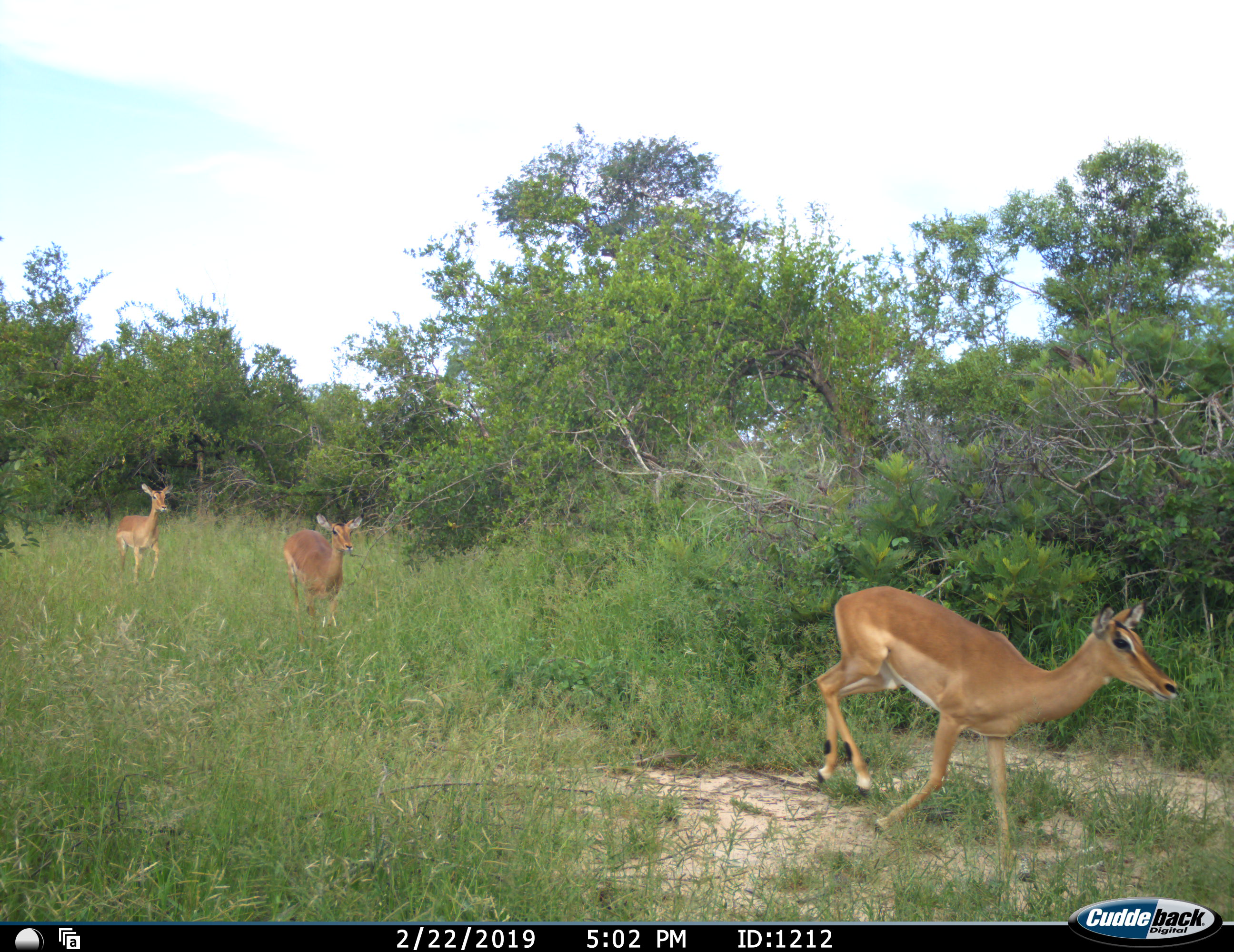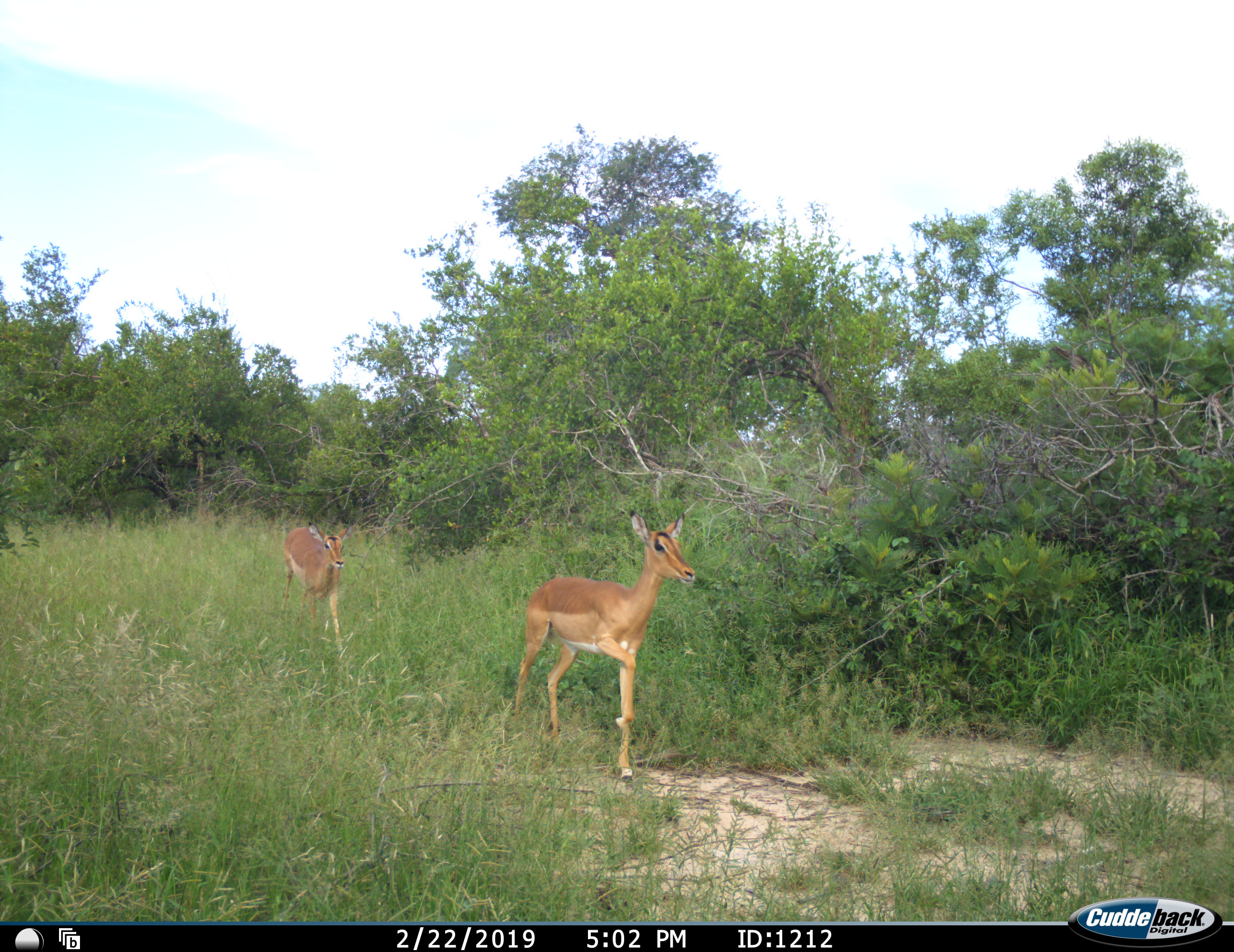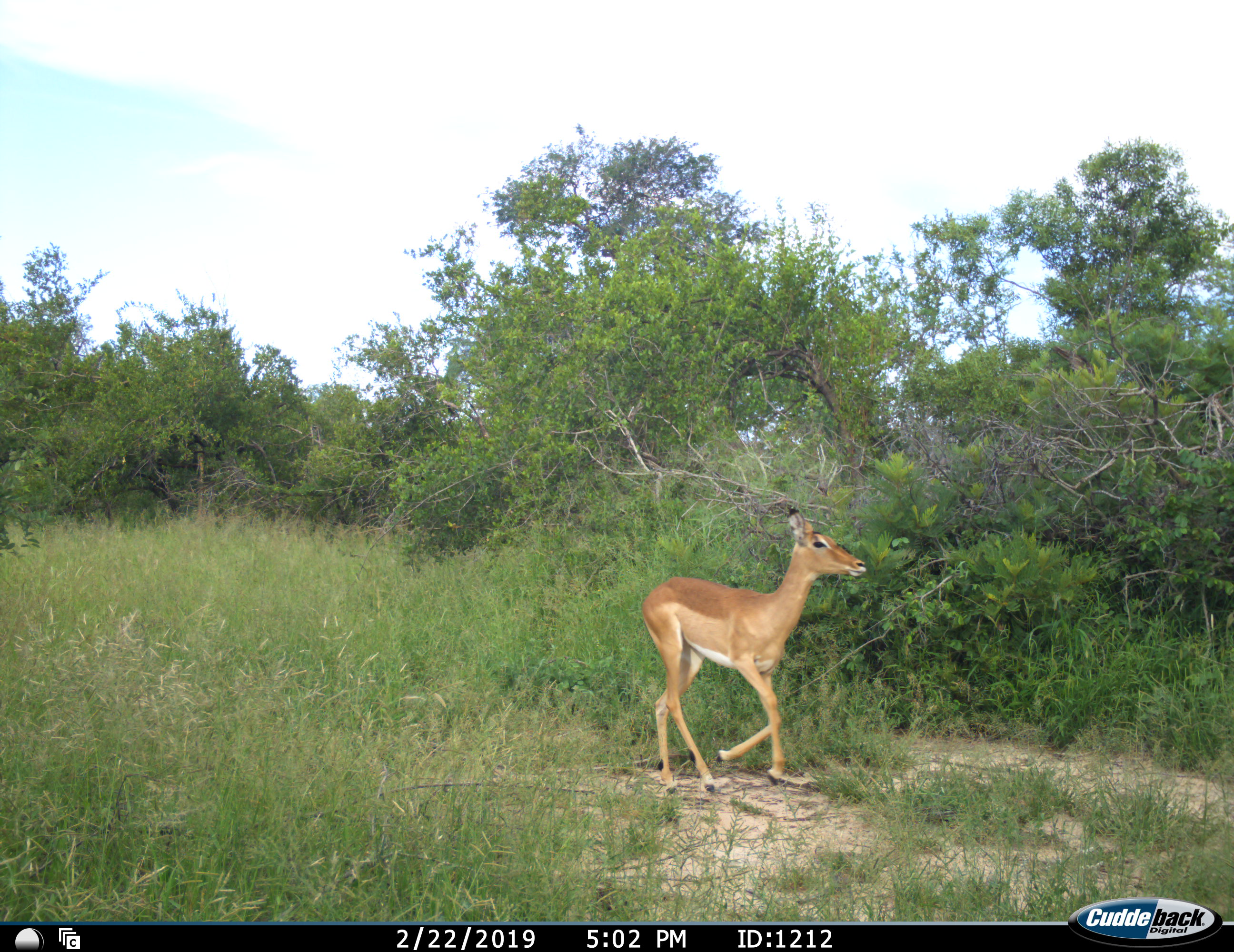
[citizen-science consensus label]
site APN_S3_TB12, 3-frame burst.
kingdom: Animalia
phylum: Chordata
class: Mammalia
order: Artiodactyla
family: Bovidae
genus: Aepyceros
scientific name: Aepyceros melampus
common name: impala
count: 3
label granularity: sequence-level